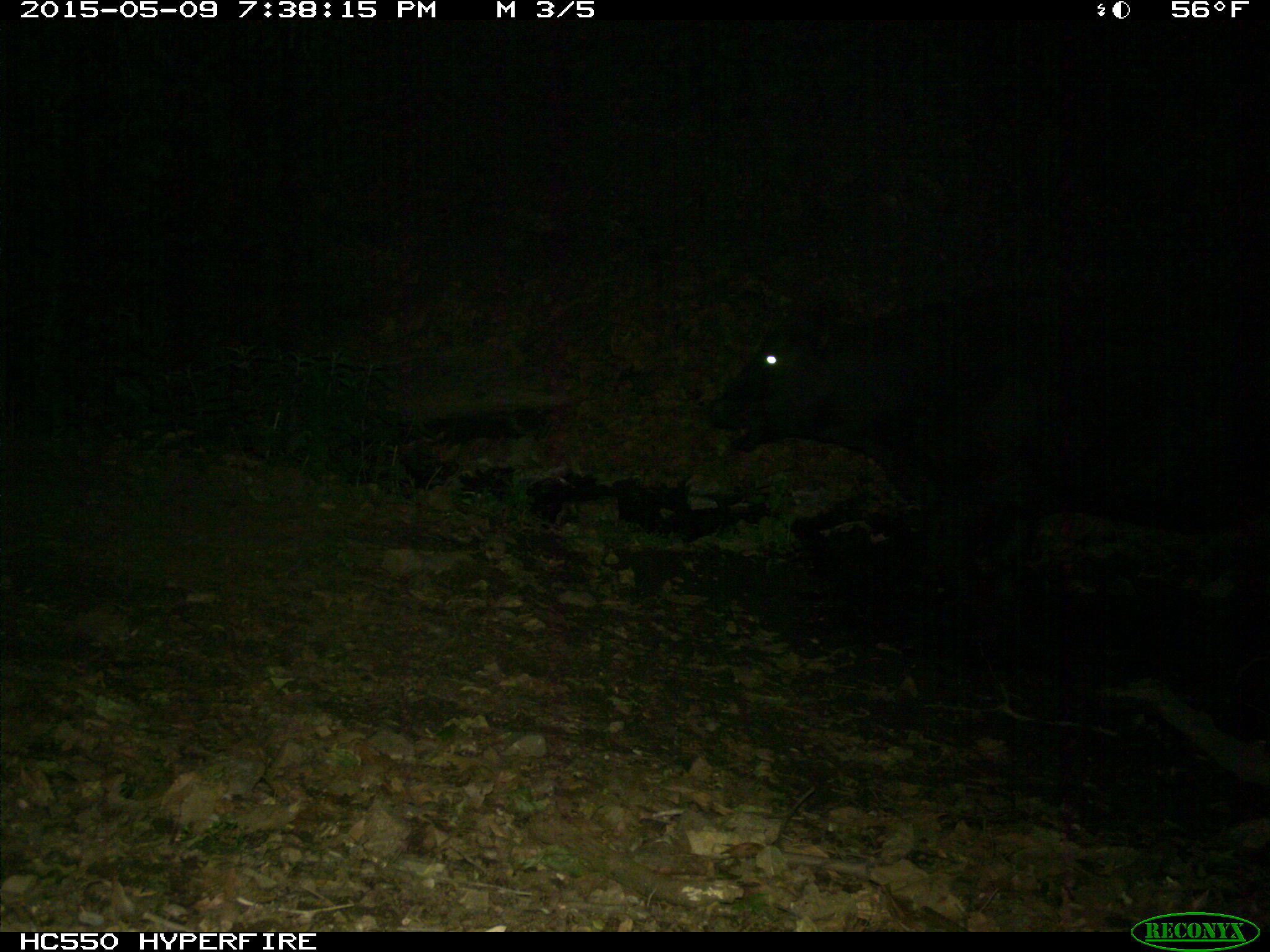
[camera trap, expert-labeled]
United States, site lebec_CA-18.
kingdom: Animalia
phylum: Chordata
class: Mammalia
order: Artiodactyla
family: Bovidae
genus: Bos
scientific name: Bos taurus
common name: domestic cow